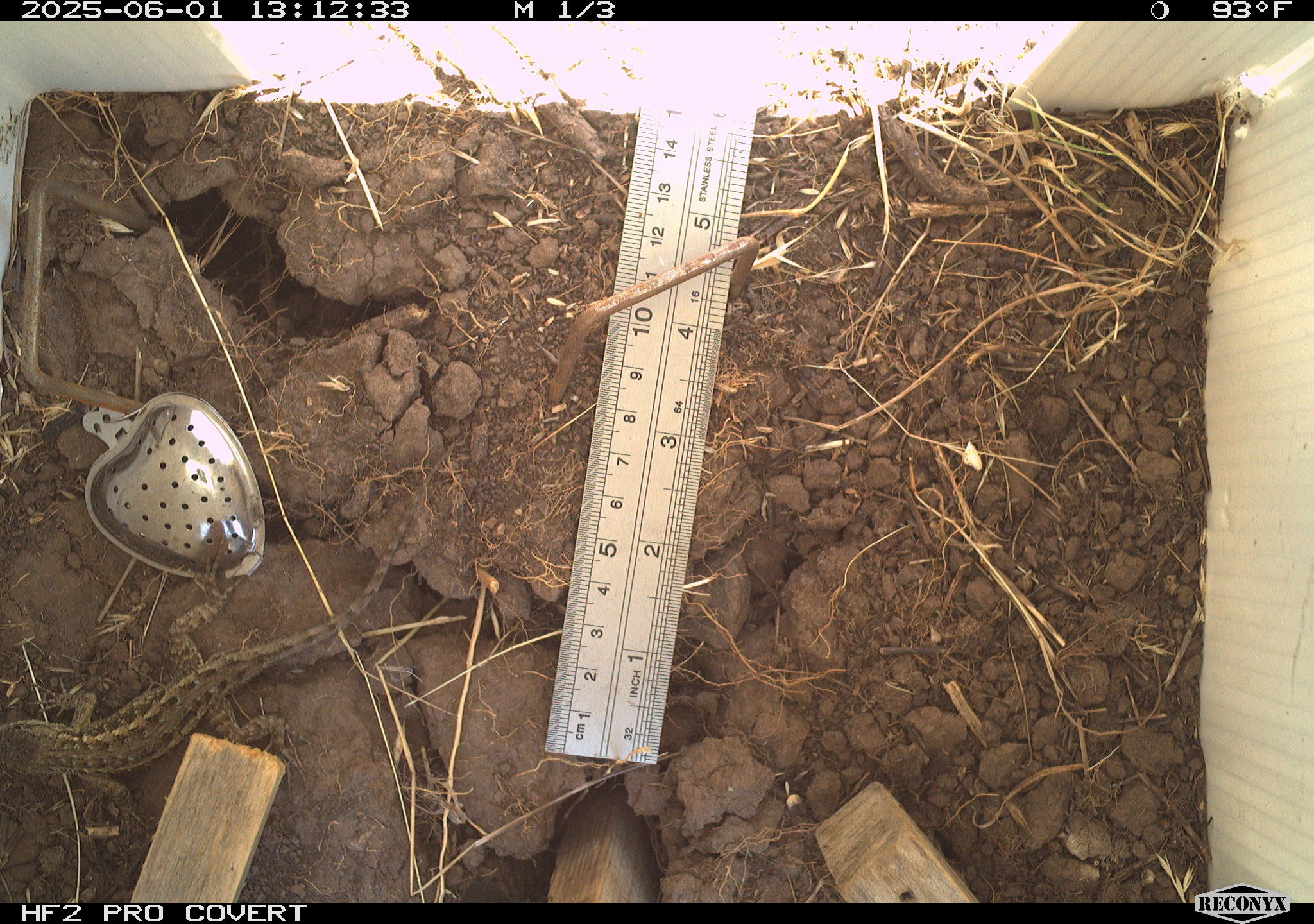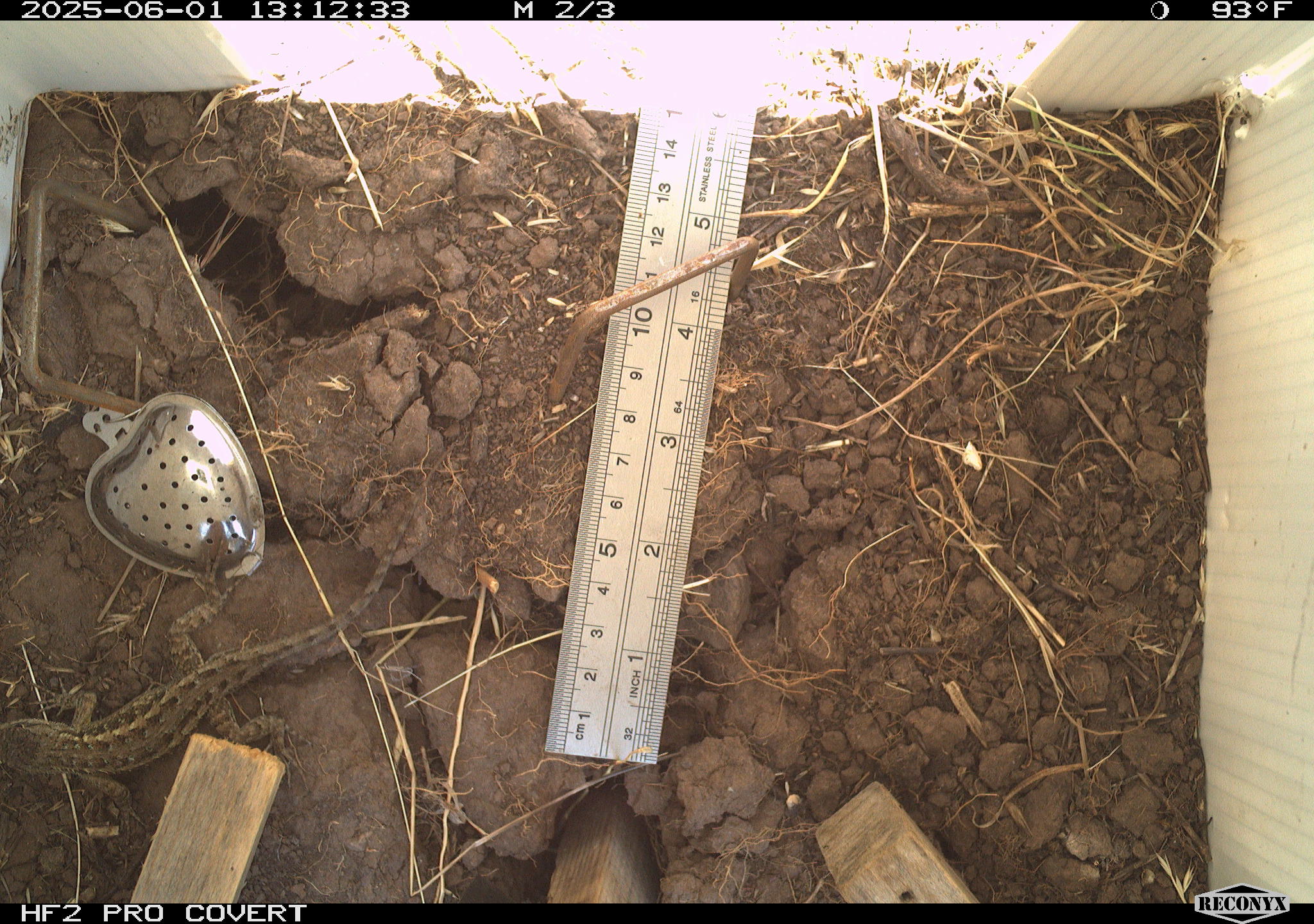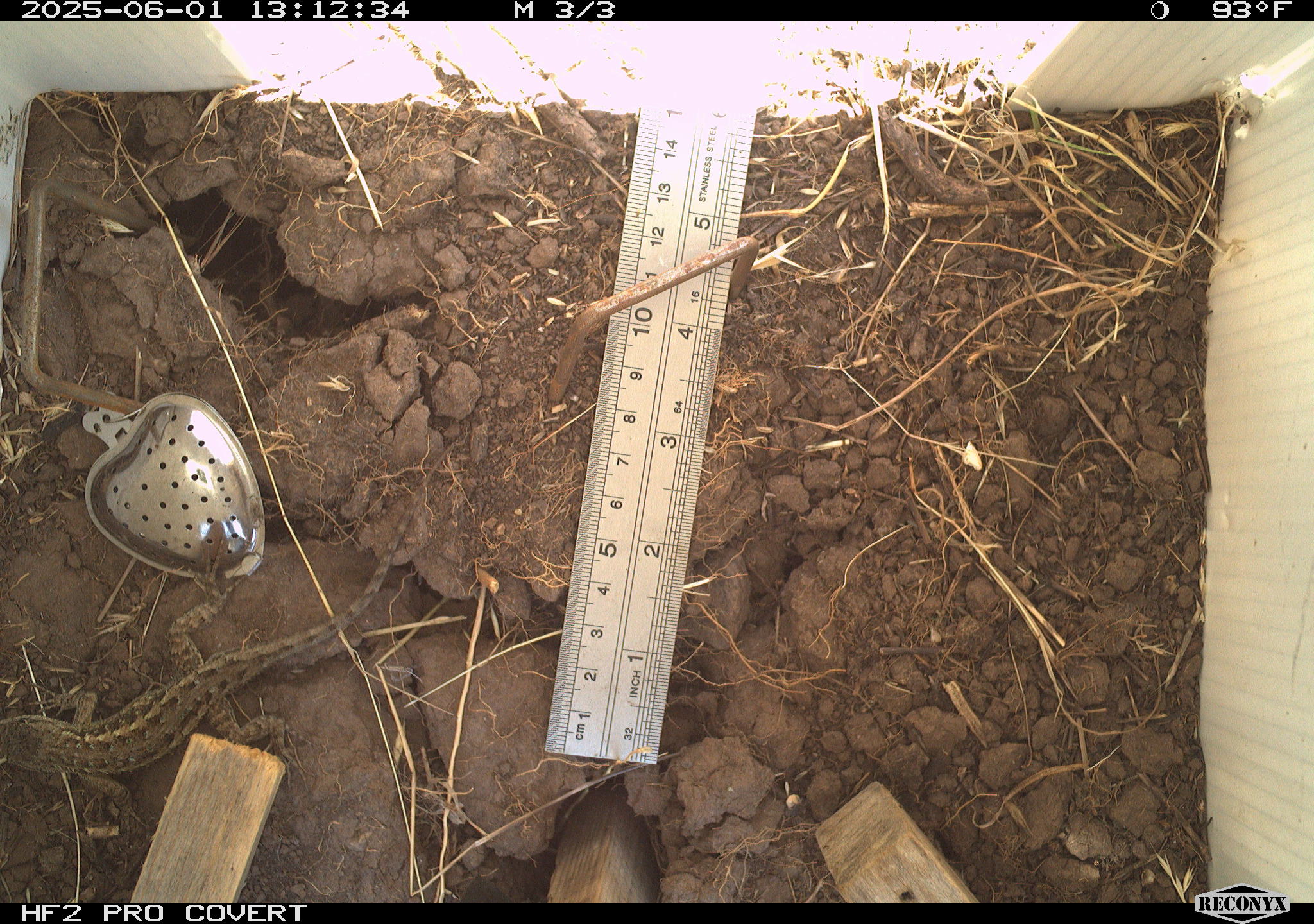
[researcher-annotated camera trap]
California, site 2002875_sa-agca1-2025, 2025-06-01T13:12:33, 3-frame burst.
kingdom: Animalia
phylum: Chordata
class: Reptilia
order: Squamata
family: Phrynosomatidae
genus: Sceloporus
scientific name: Sceloporus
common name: spiny lizards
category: sceloporus species